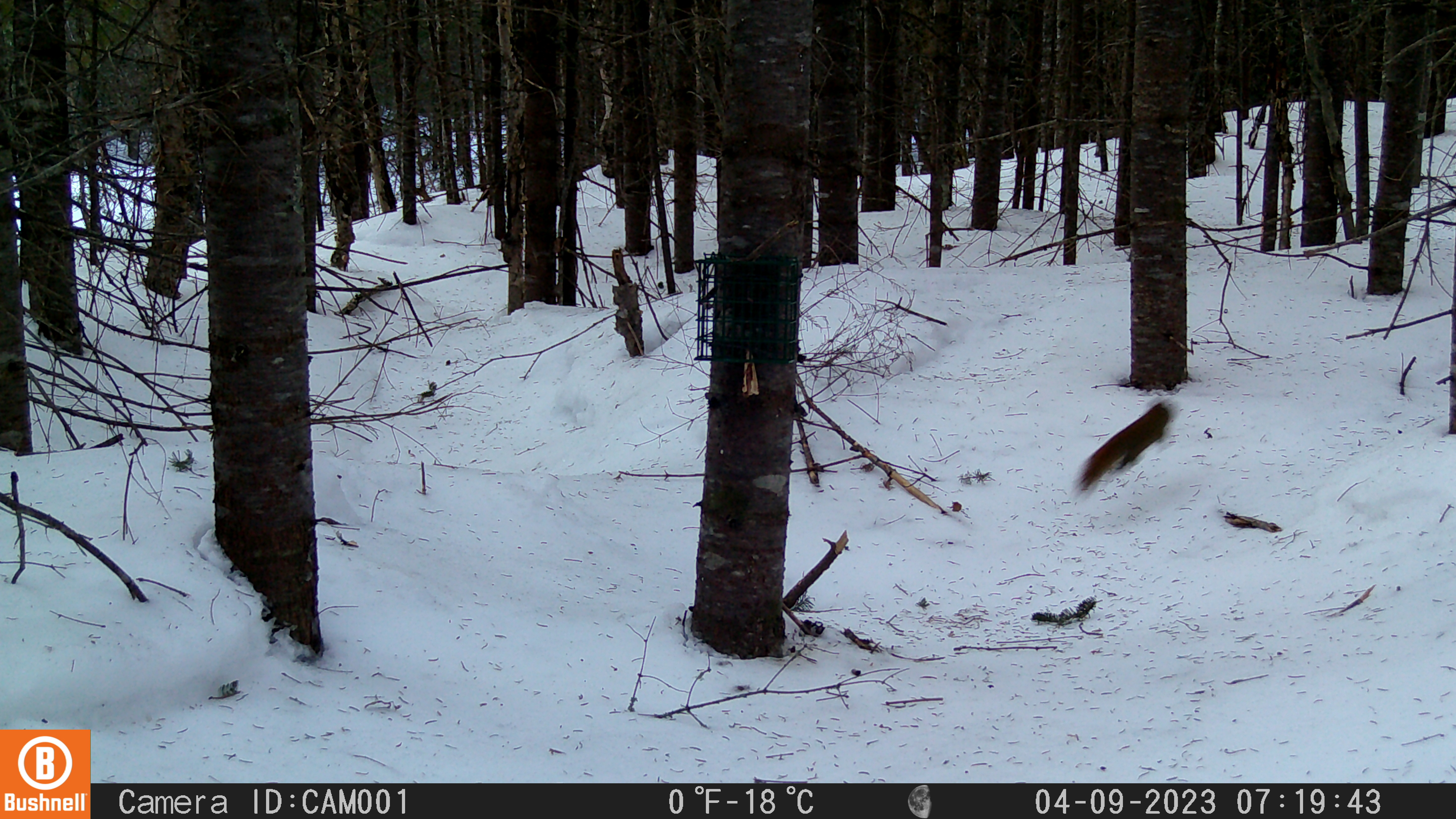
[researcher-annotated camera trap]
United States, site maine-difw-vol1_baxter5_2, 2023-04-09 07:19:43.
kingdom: Animalia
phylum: Chordata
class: Mammalia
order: Rodentia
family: Sciuridae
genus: Tamiasciurus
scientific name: Tamiasciurus hudsonicus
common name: red squirrel